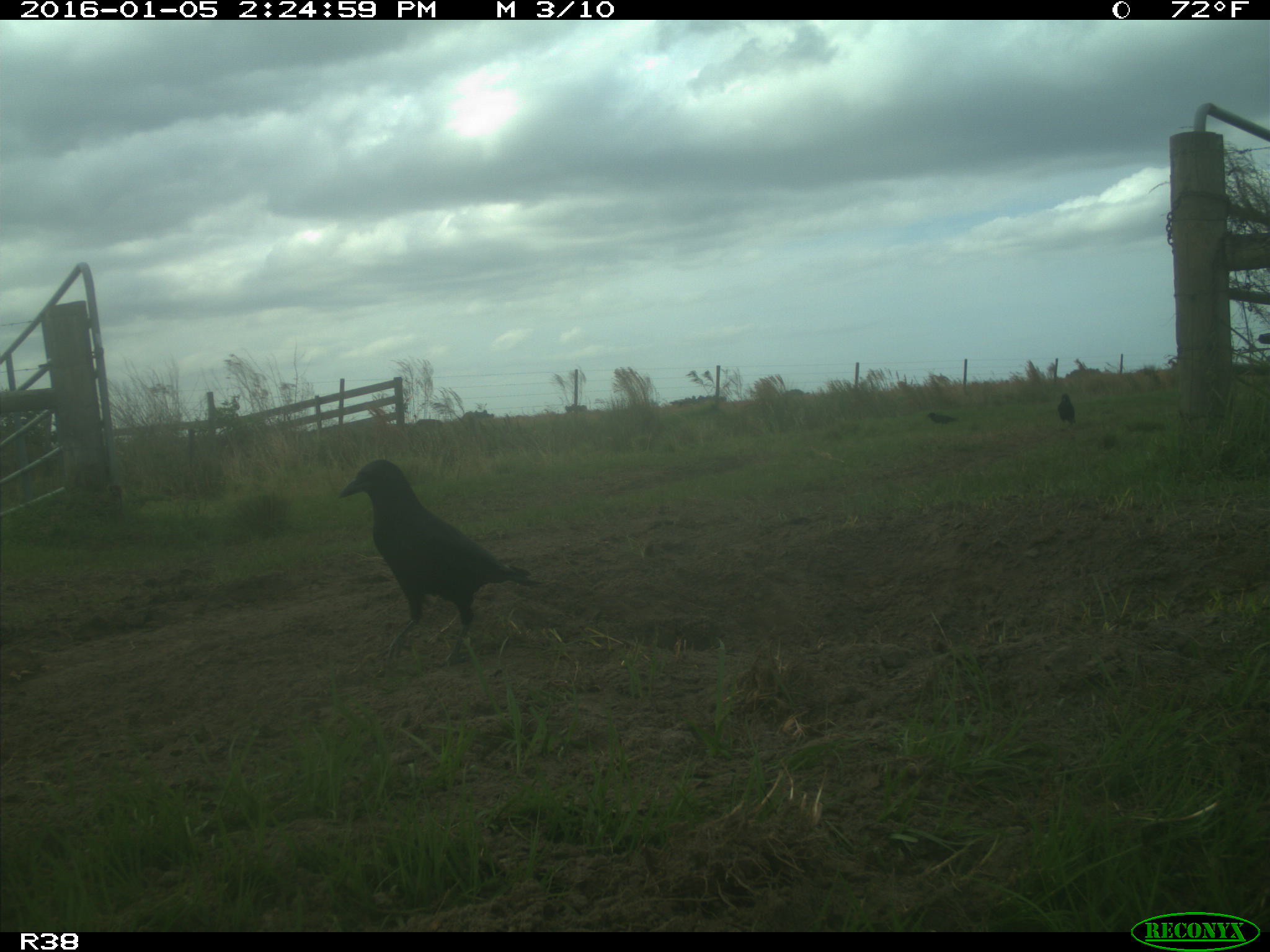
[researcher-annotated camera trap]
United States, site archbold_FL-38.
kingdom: Animalia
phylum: Chordata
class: Aves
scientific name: Aves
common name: birds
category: unidentified bird